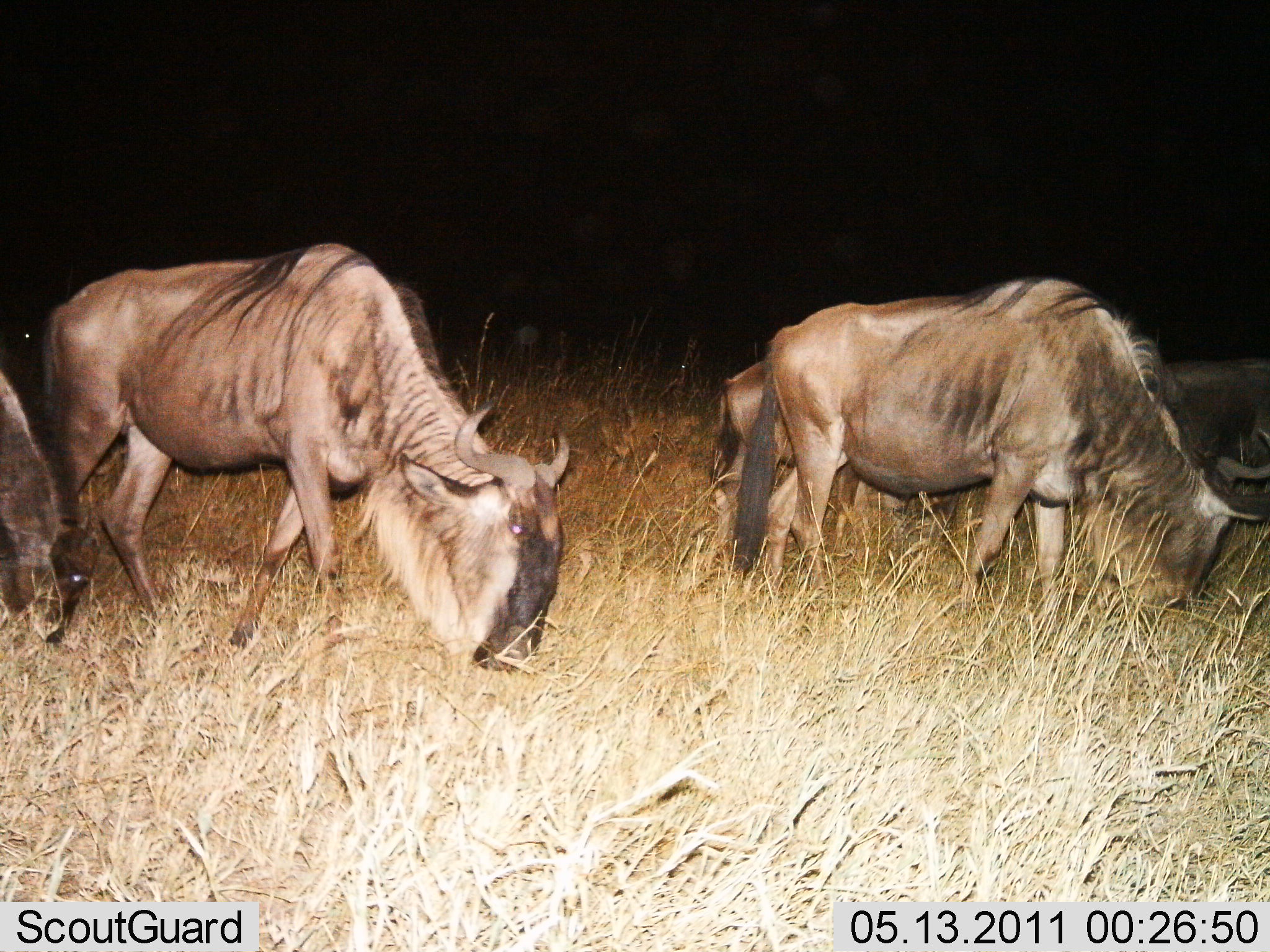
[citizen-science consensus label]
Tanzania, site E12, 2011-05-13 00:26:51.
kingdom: Animalia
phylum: Chordata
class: Mammalia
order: Artiodactyla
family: Bovidae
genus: Connochaetes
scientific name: Connochaetes taurinus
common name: blue wildebeest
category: wildebeest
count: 4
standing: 18%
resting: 0%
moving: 18%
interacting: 0%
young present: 9%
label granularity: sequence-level